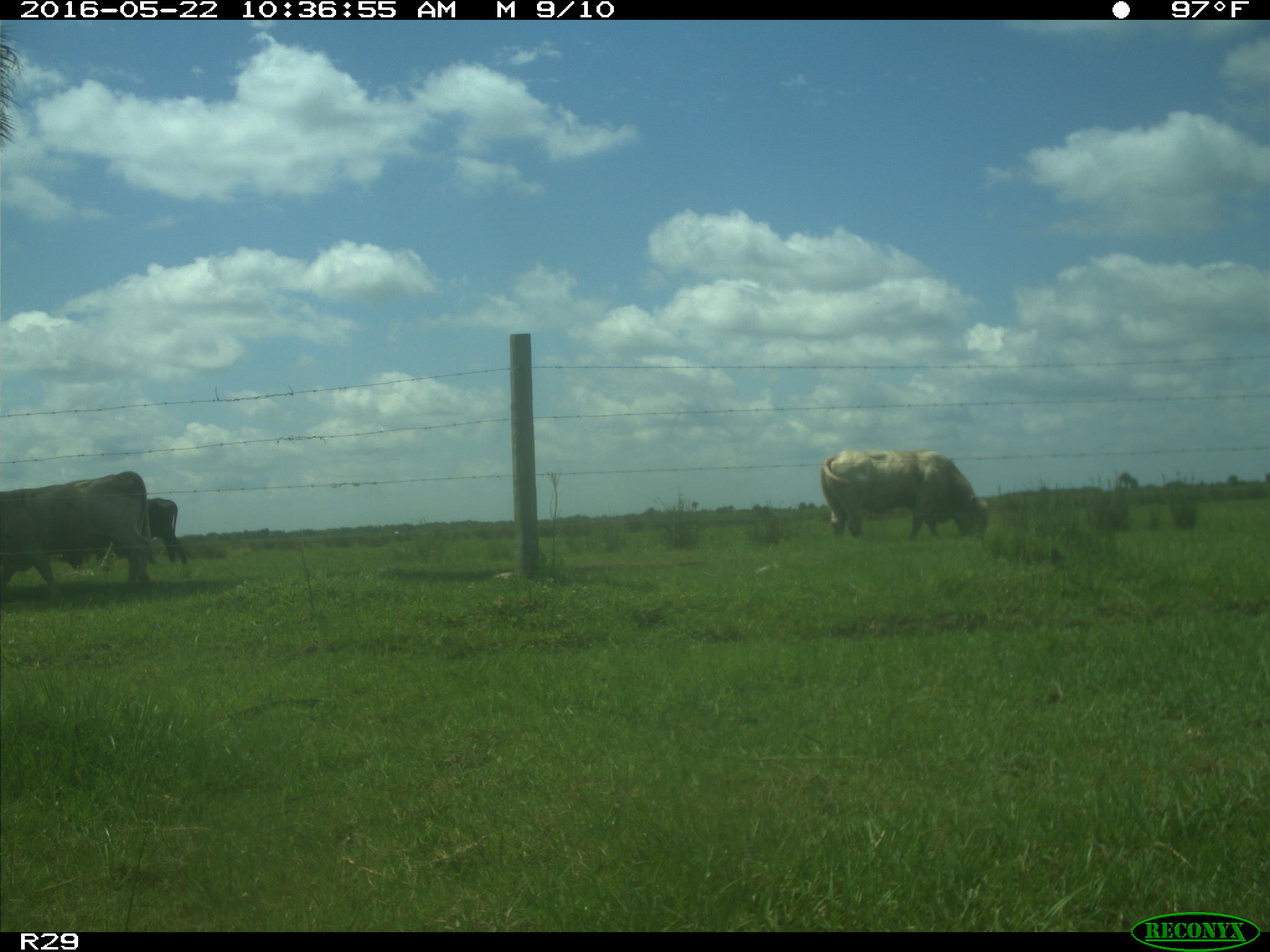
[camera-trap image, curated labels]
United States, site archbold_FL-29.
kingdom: Animalia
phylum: Chordata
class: Mammalia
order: Artiodactyla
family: Bovidae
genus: Bos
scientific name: Bos taurus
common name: domestic cow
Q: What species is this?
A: Bos taurus (domestic cow).